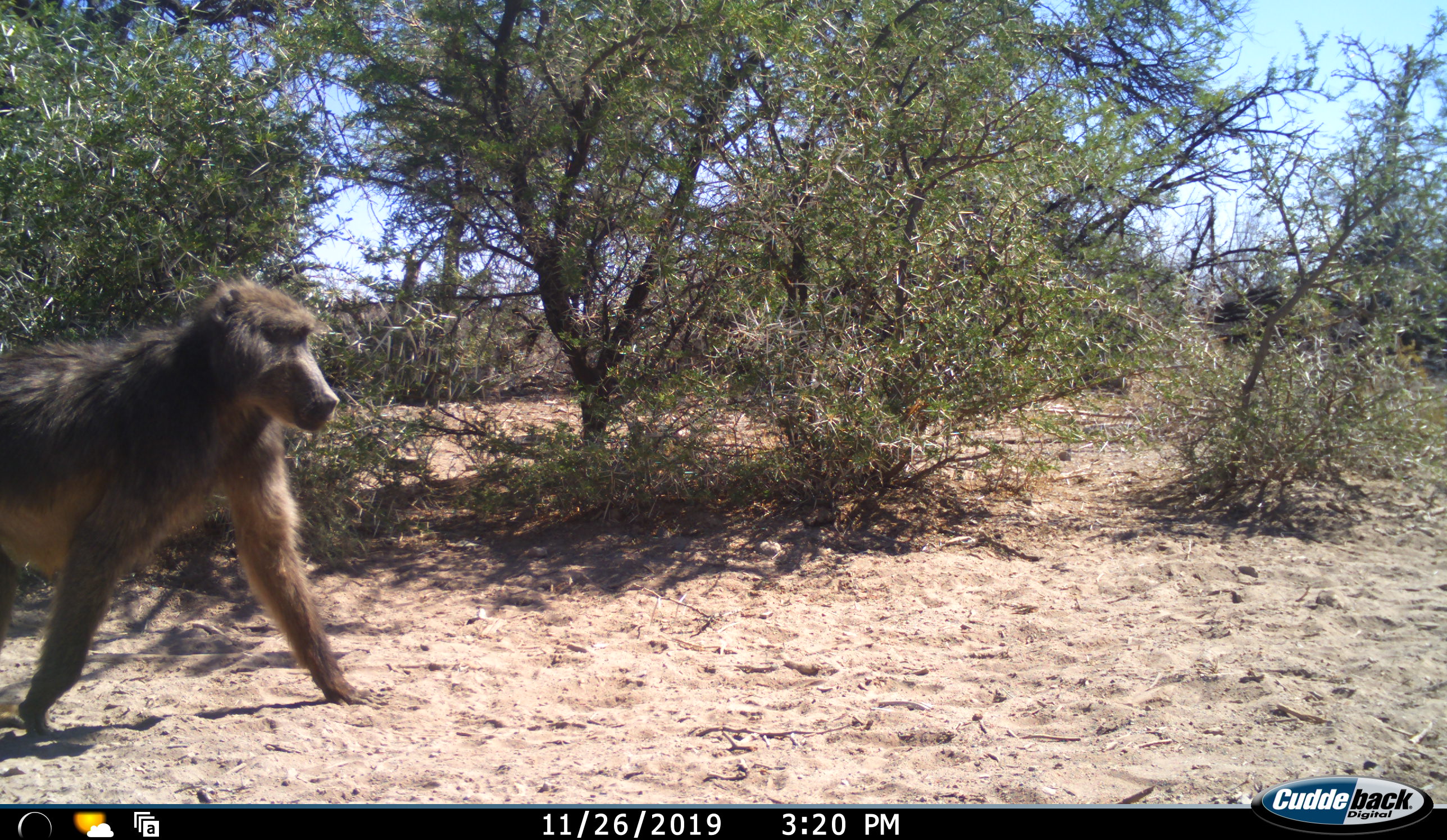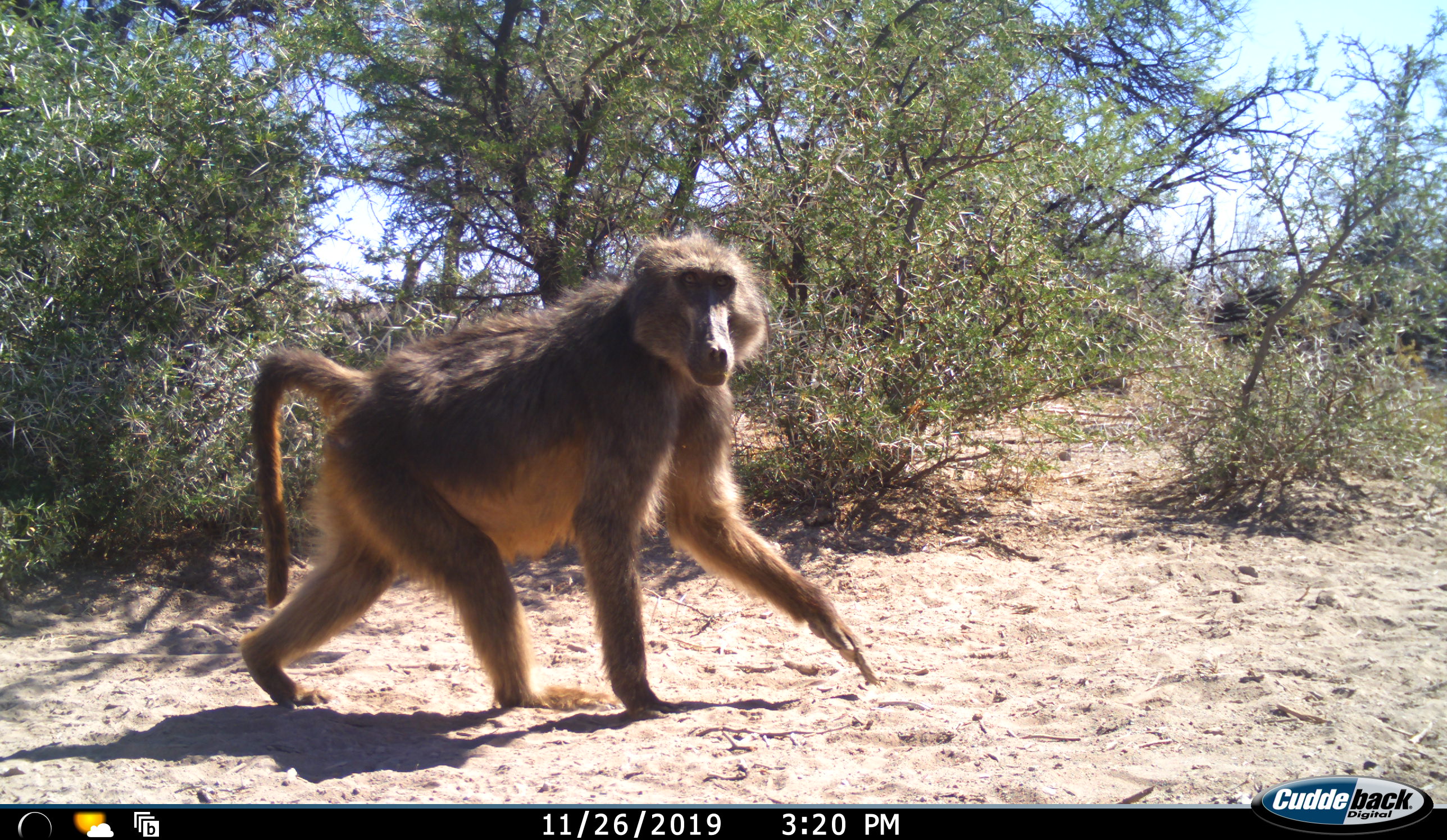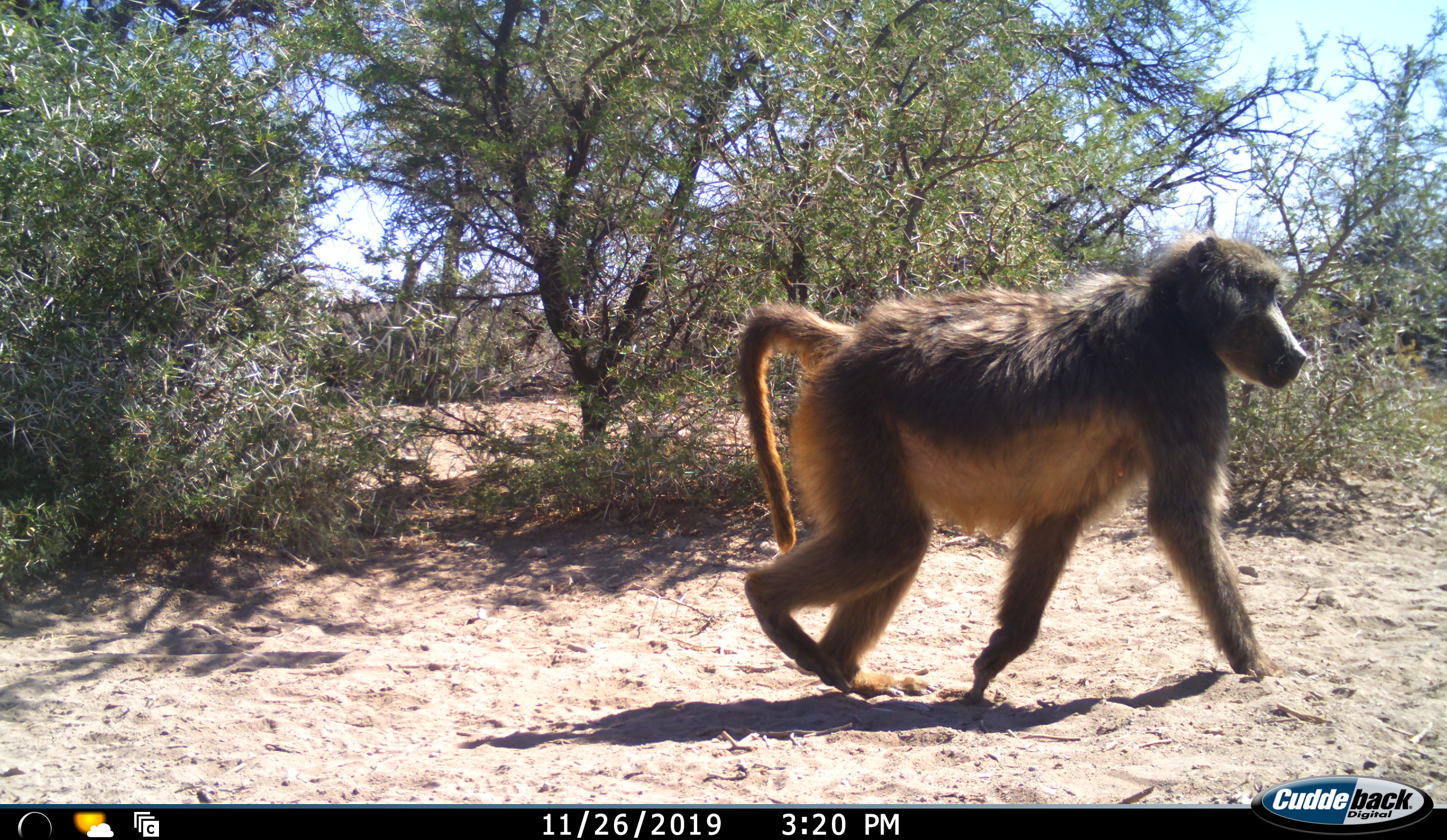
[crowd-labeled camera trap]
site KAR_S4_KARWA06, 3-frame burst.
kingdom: Animalia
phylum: Chordata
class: Mammalia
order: Primates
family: Cercopithecidae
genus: Papio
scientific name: Papio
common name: baboon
Baboon (Papio), count 1. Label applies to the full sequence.